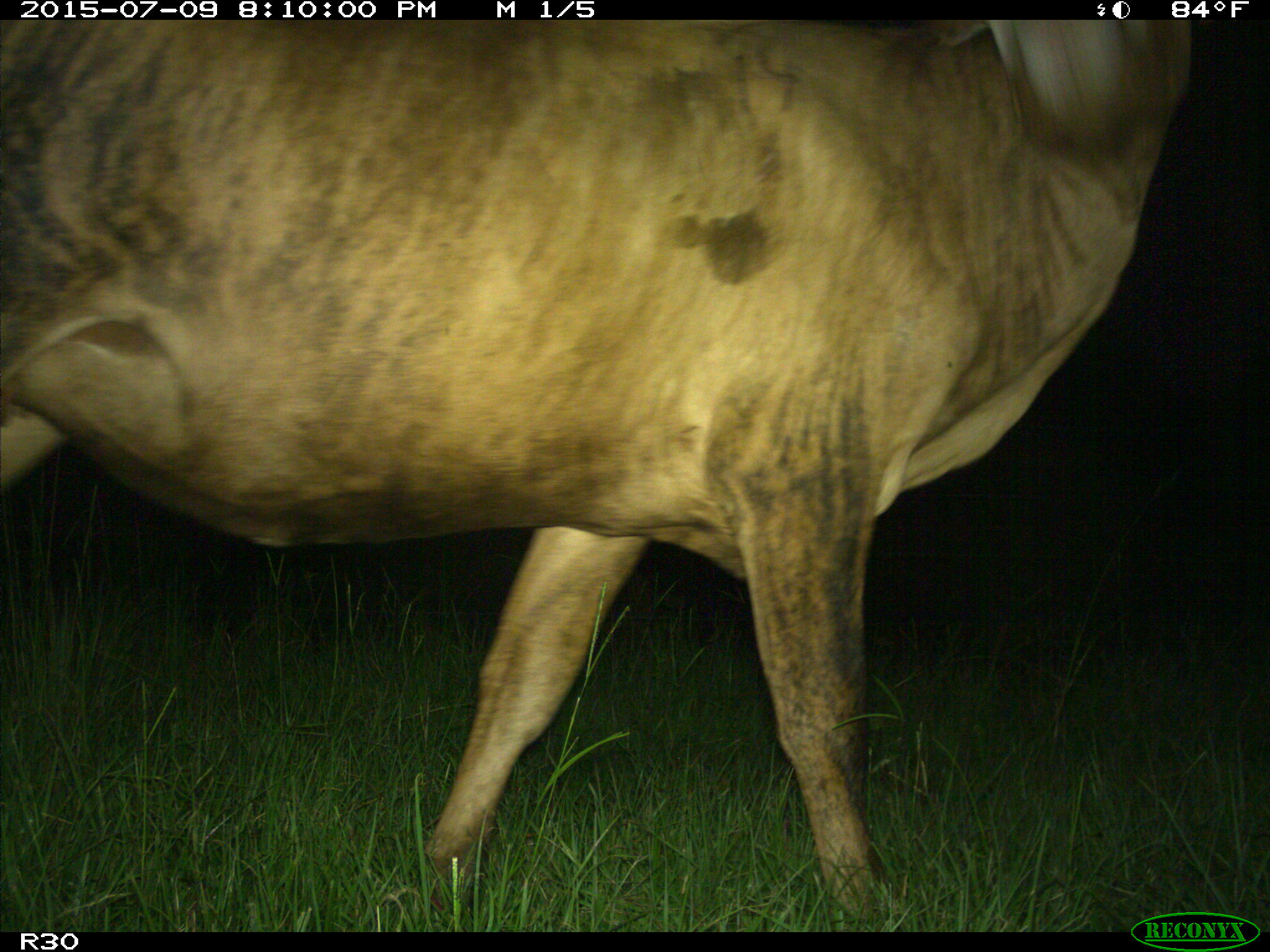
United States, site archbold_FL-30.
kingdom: Animalia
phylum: Chordata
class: Mammalia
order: Artiodactyla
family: Bovidae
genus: Bos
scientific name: Bos taurus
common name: domestic cow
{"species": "Bos taurus (domestic cow)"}